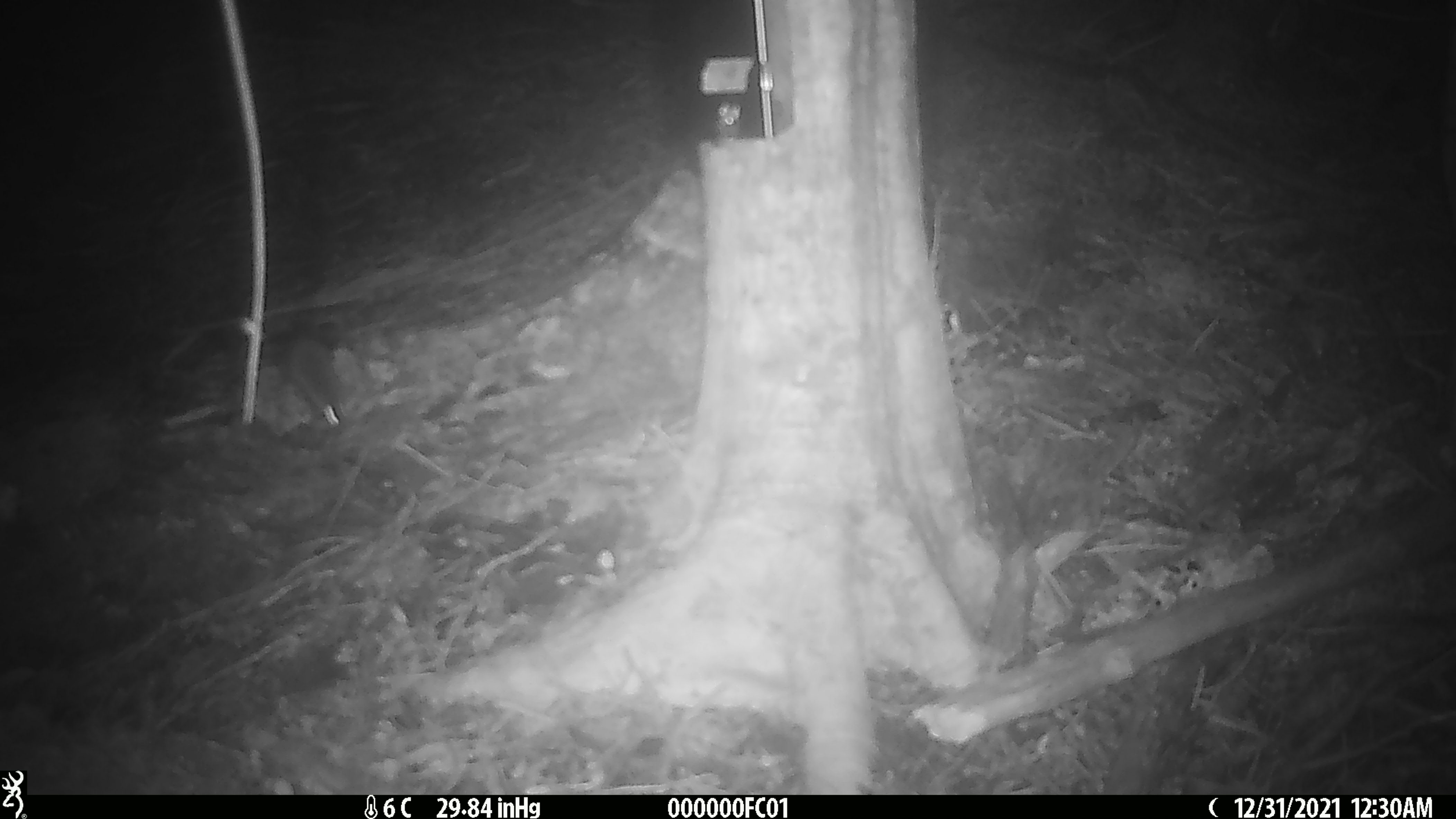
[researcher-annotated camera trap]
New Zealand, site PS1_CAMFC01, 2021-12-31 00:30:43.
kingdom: Animalia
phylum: Chordata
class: Mammalia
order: Rodentia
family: Muridae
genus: Mus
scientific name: Mus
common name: mouse